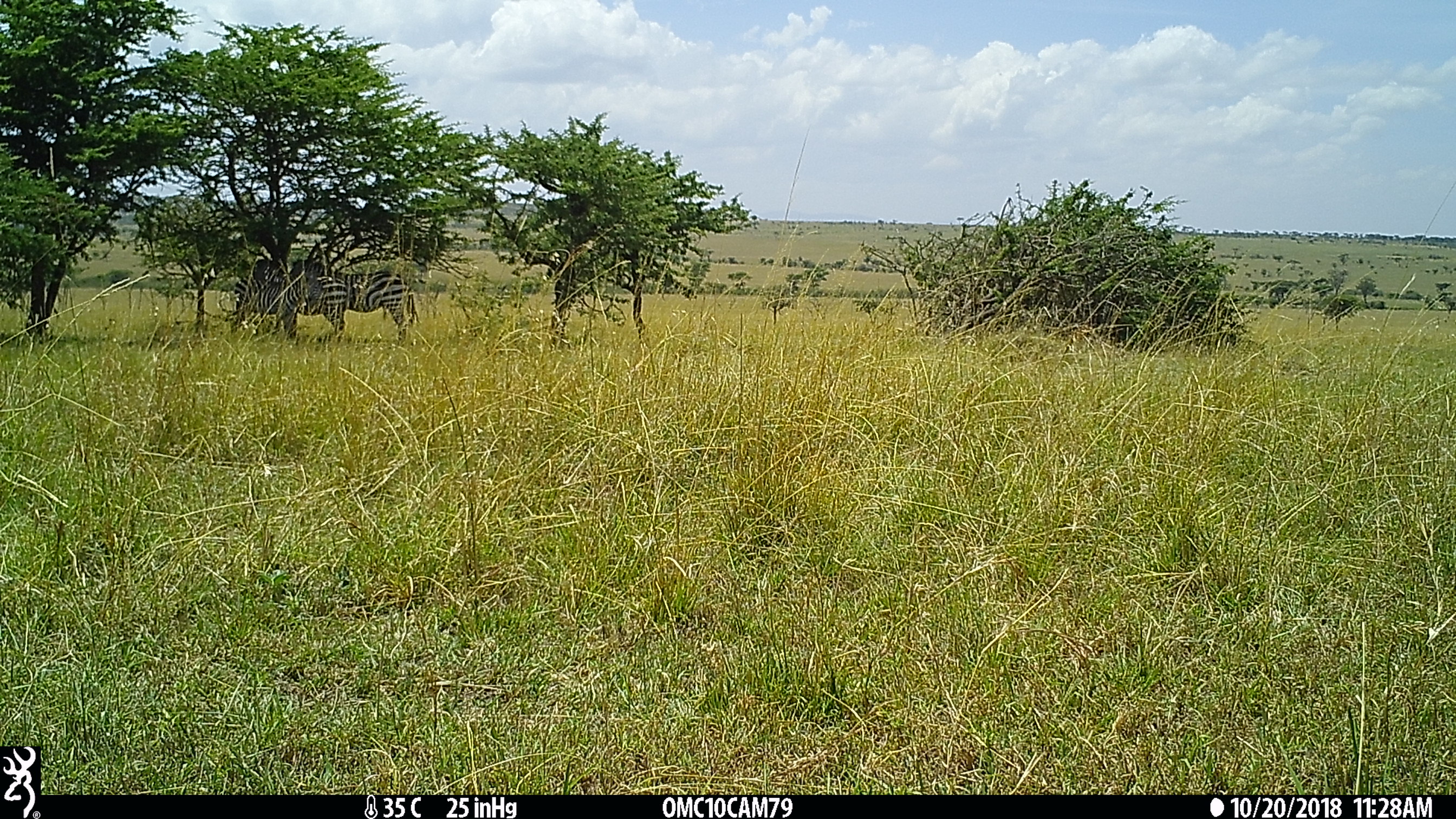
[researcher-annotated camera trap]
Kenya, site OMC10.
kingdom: Animalia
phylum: Chordata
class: Mammalia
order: Perissodactyla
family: Equidae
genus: Equus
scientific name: Equus quagga burchellii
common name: burchell's zebra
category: zebra